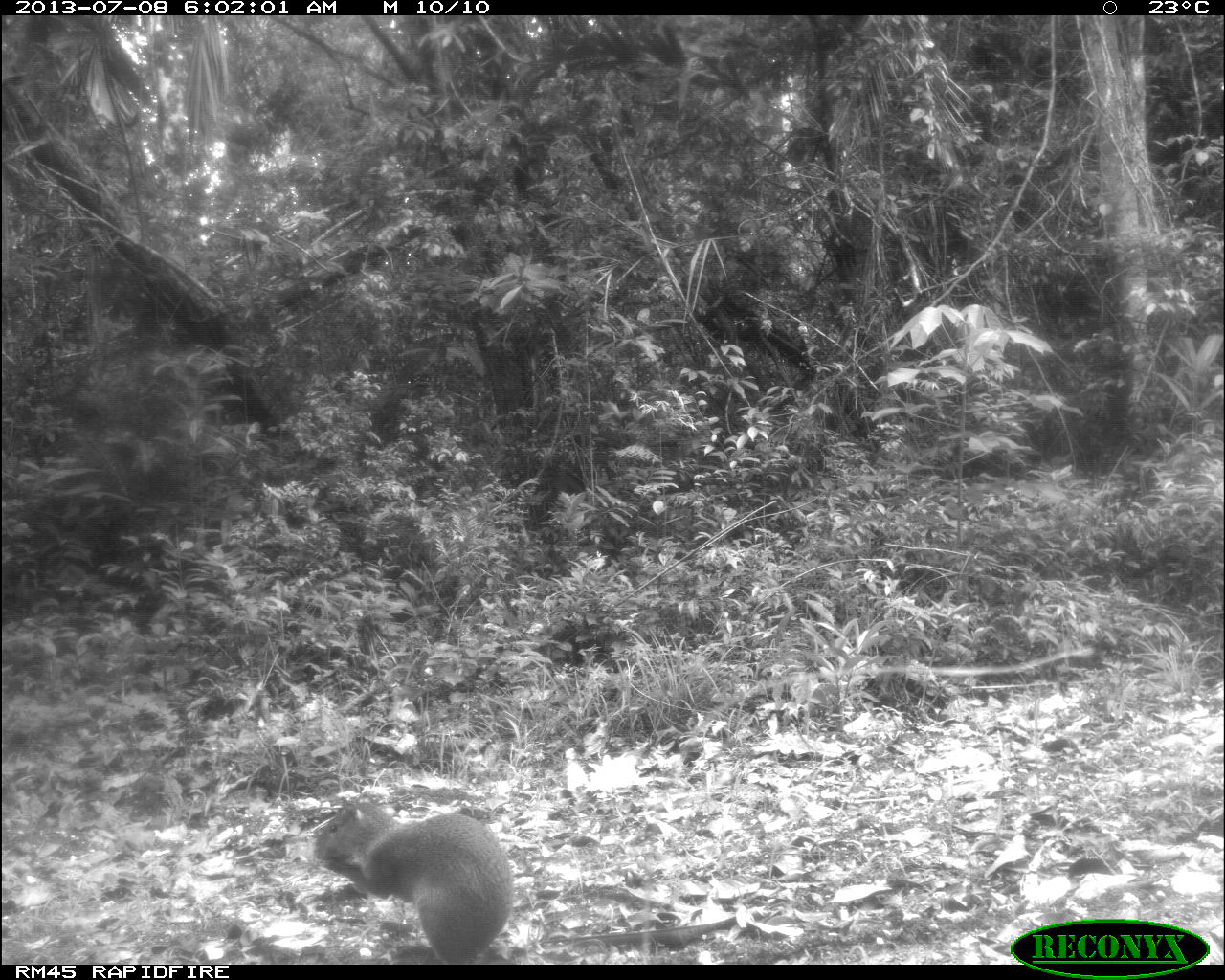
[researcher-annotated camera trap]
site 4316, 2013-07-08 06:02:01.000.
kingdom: Animalia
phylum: Chordata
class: Mammalia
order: Rodentia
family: Dasyproctidae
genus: Dasyprocta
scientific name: Dasyprocta punctata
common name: central american agouti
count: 1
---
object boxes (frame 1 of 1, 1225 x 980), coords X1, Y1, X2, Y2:
dasyprocta punctata: 305, 790, 513, 964